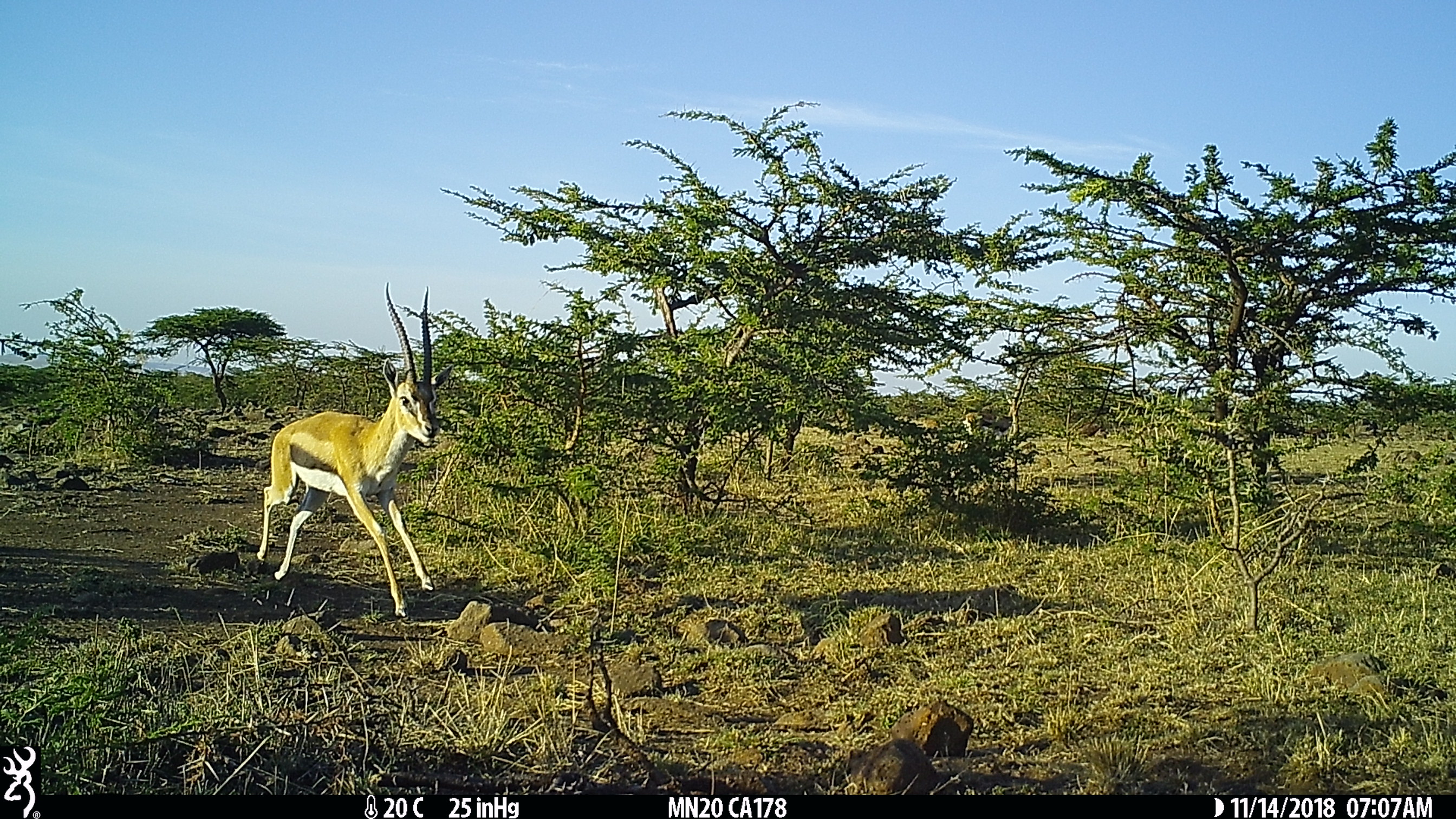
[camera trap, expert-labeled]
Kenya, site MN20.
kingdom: Animalia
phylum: Chordata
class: Mammalia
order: Artiodactyla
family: Bovidae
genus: Eudorcas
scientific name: Eudorcas thomsonii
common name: thomon's gazelle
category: gazelle thomsons